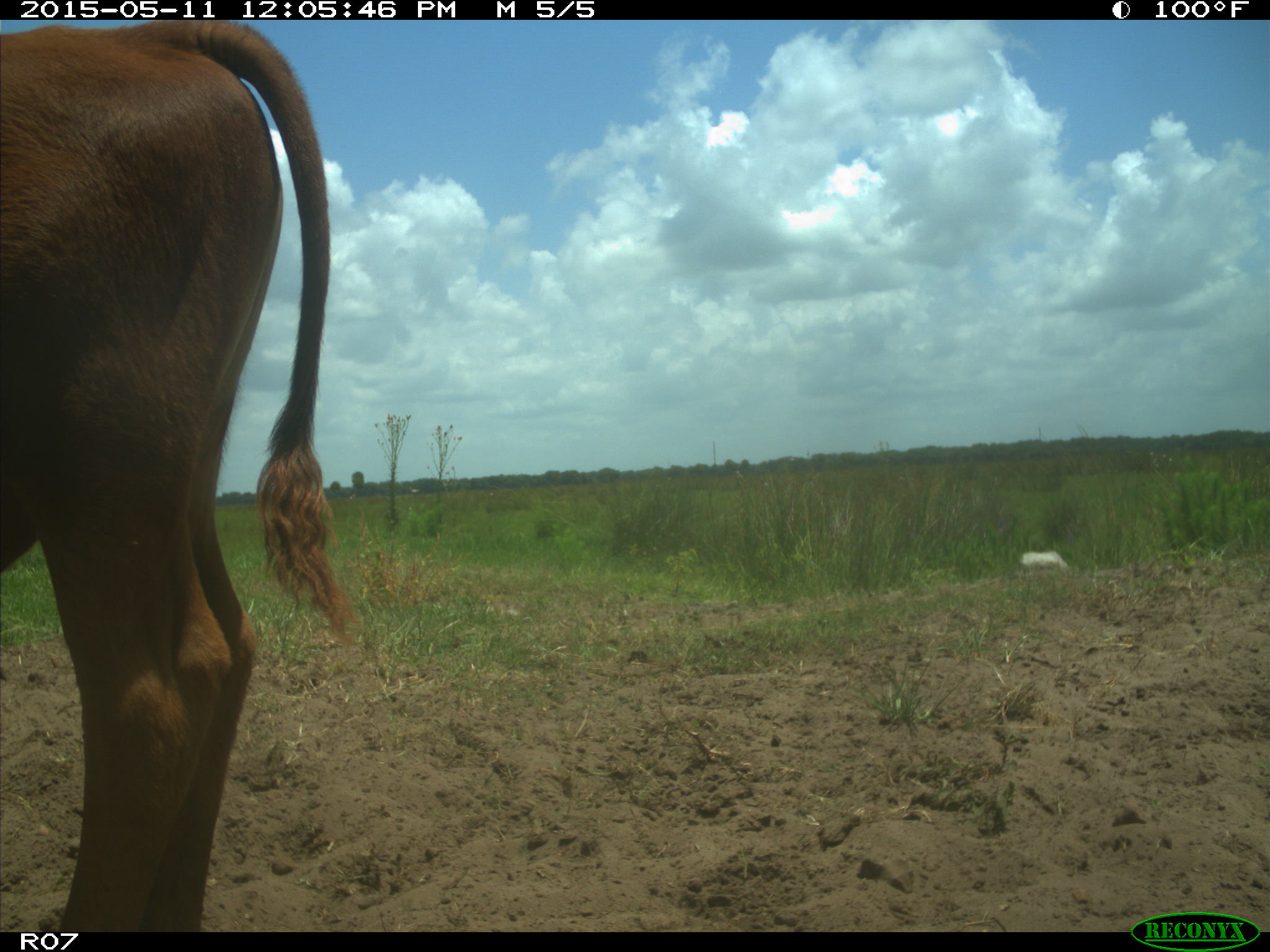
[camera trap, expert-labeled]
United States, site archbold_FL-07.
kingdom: Animalia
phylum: Chordata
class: Mammalia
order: Artiodactyla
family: Bovidae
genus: Bos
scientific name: Bos taurus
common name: domestic cow